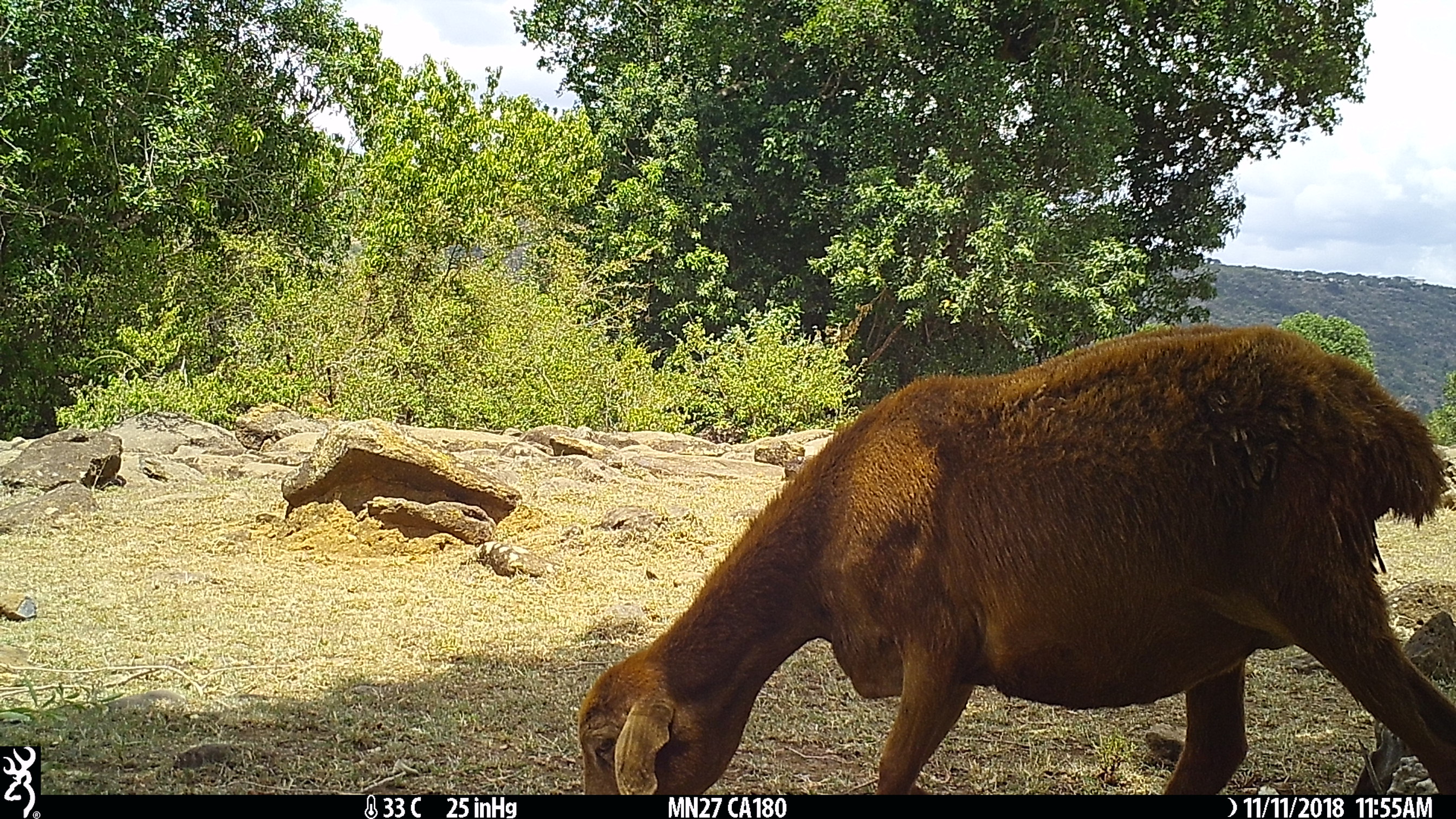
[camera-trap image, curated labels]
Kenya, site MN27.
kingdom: Animalia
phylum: Chordata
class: Mammalia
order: Artiodactyla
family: Bovidae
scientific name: Bovidae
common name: sheep or goat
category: shoat